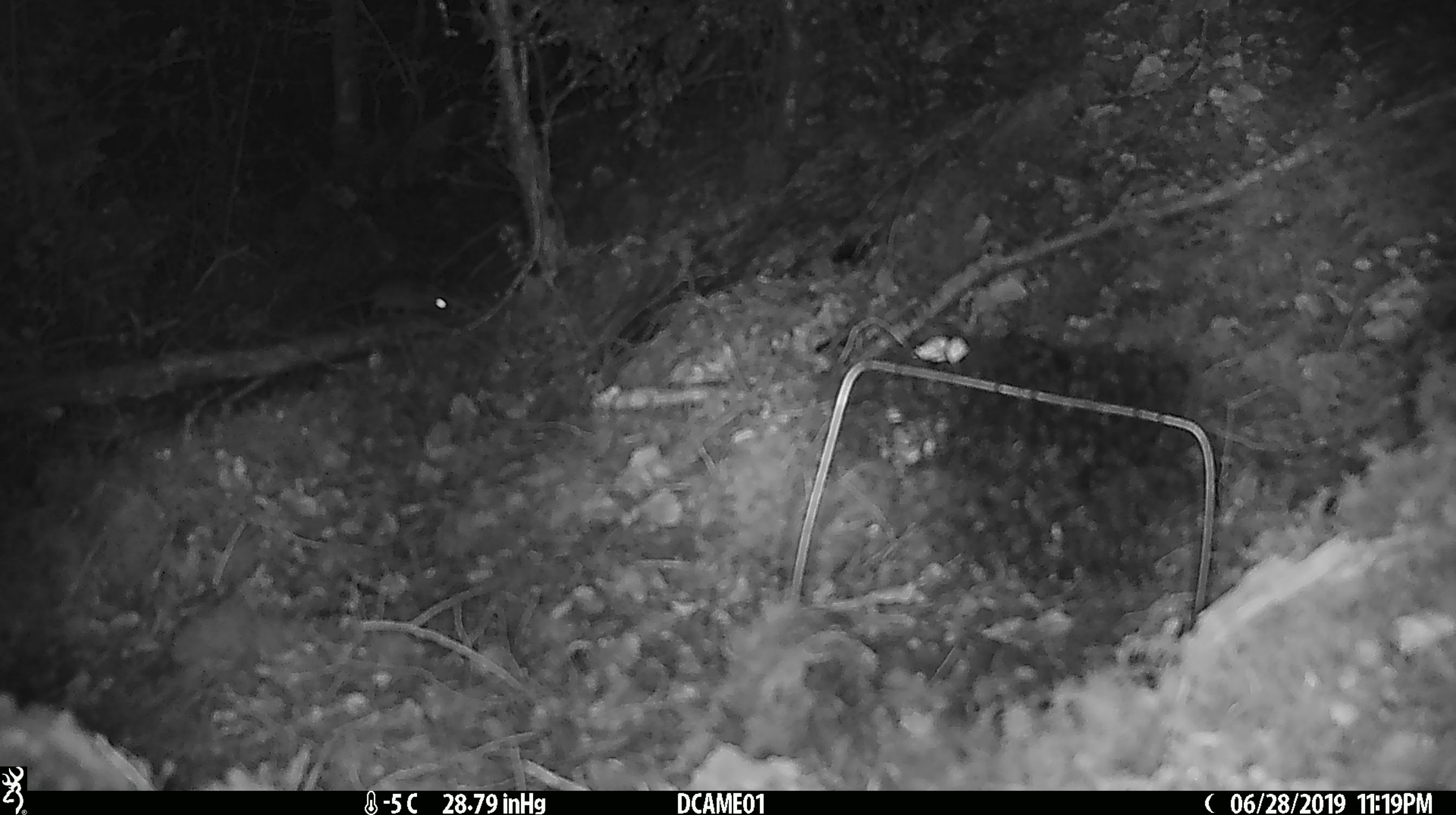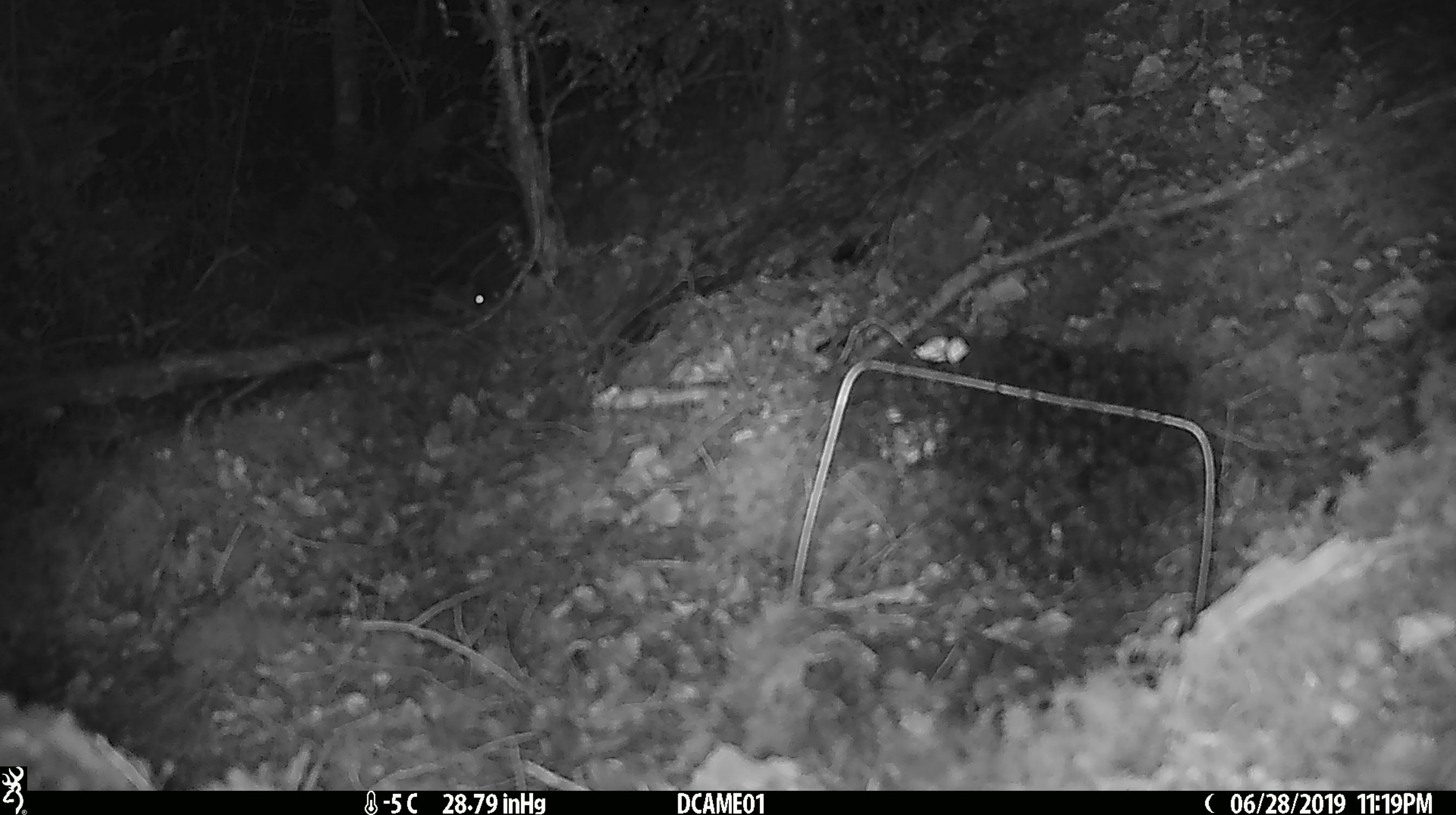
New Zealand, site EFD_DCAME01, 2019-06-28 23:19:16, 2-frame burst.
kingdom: Animalia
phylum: Chordata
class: Mammalia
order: Rodentia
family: Muridae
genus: Mus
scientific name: Mus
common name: mouse